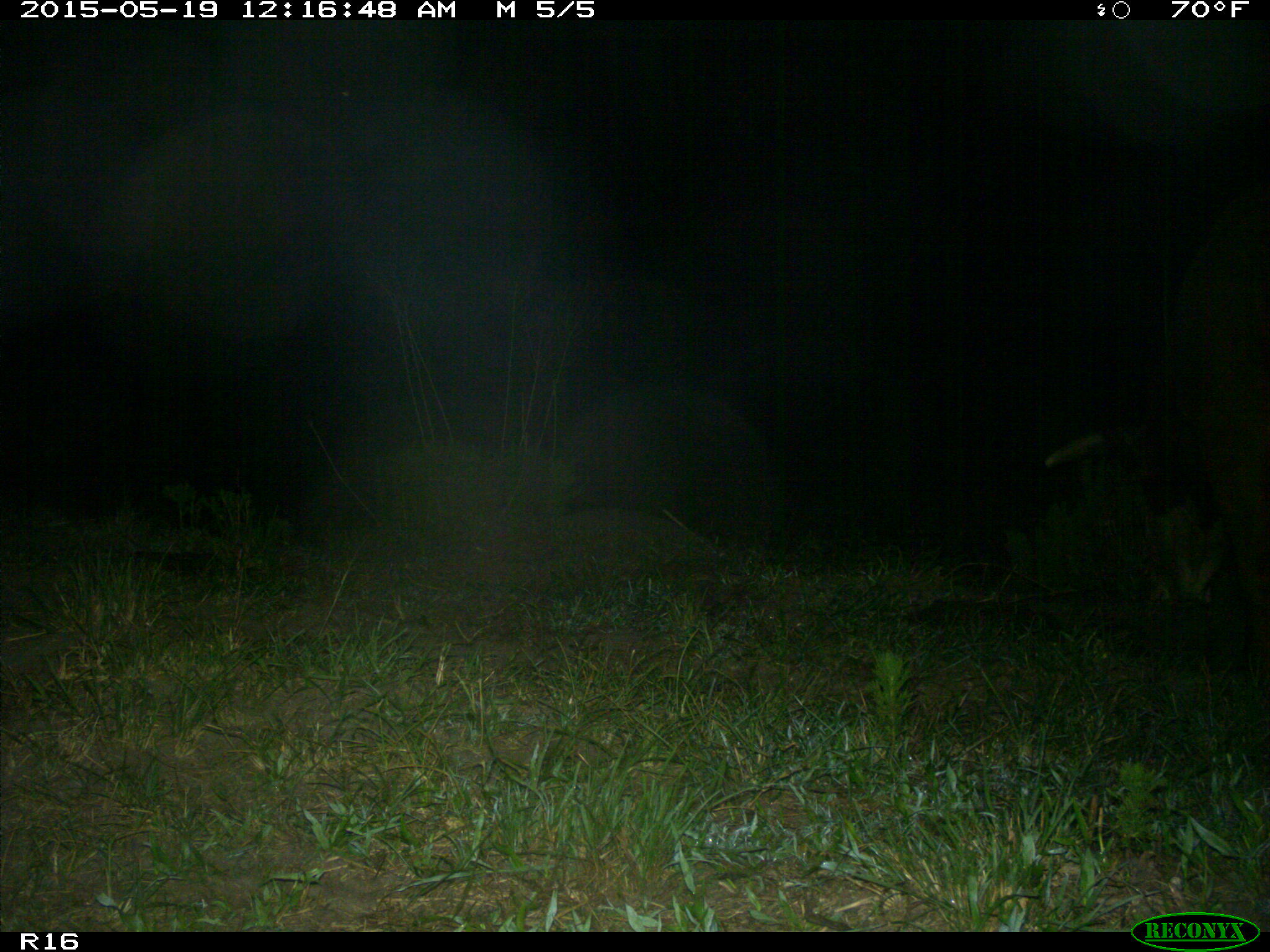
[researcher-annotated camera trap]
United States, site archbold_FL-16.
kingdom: Animalia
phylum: Chordata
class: Mammalia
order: Artiodactyla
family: Bovidae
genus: Bos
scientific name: Bos taurus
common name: domestic cow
Bos taurus (domestic cow).